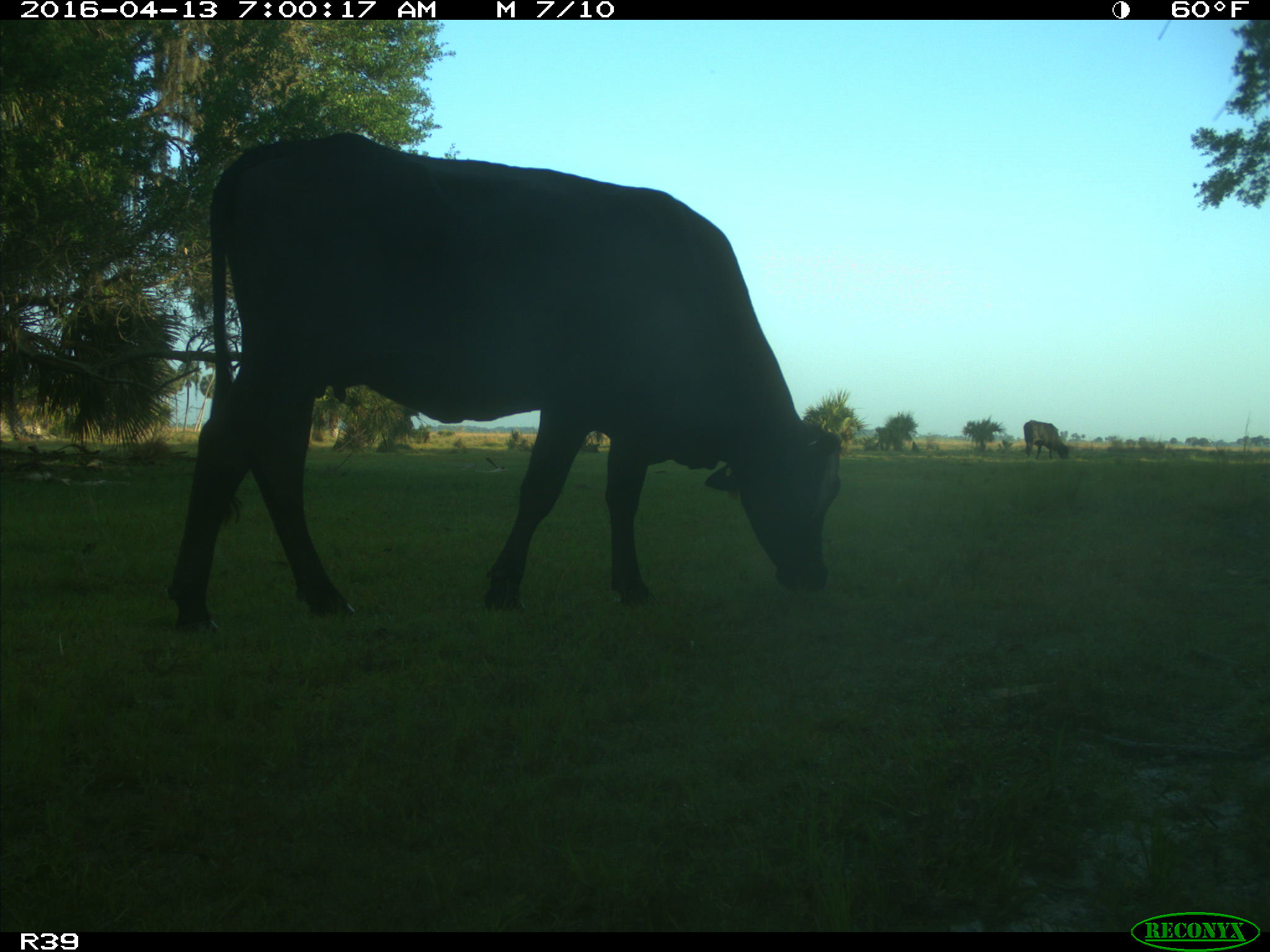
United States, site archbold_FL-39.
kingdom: Animalia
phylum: Chordata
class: Mammalia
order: Artiodactyla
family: Bovidae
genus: Bos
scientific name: Bos taurus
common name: domestic cow